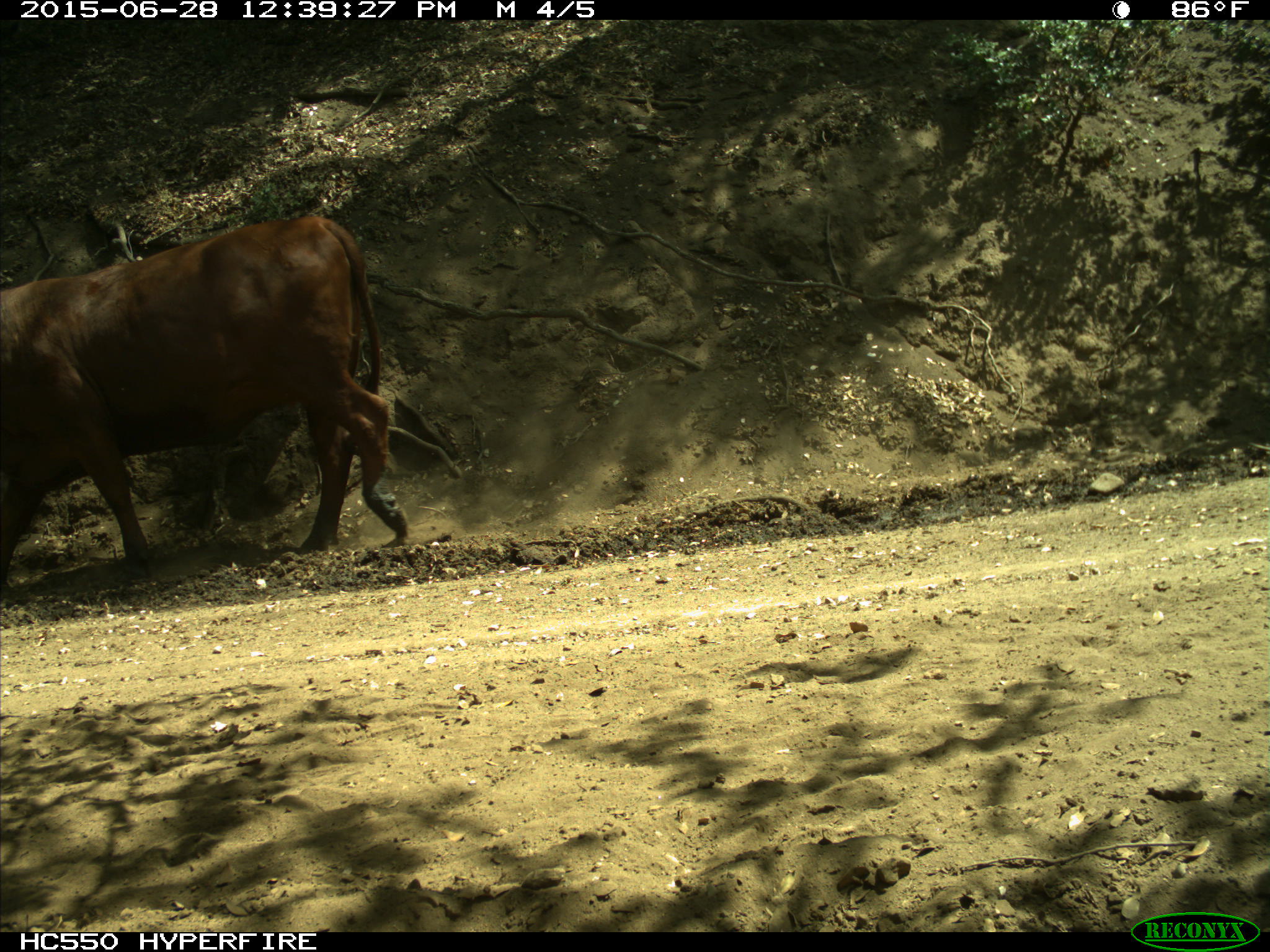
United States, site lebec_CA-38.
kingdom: Animalia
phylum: Chordata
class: Mammalia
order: Artiodactyla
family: Bovidae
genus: Bos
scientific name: Bos taurus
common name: domestic cow